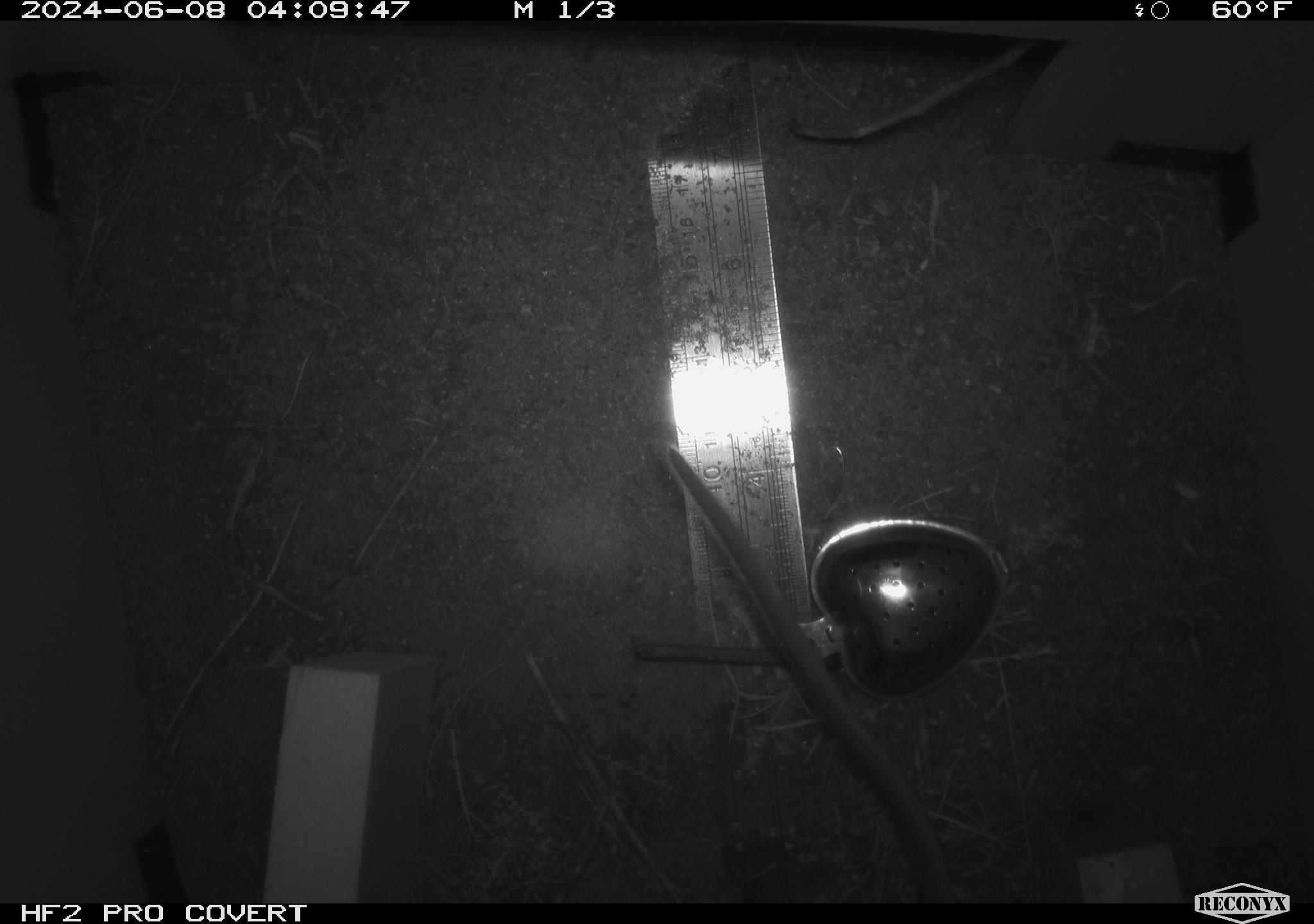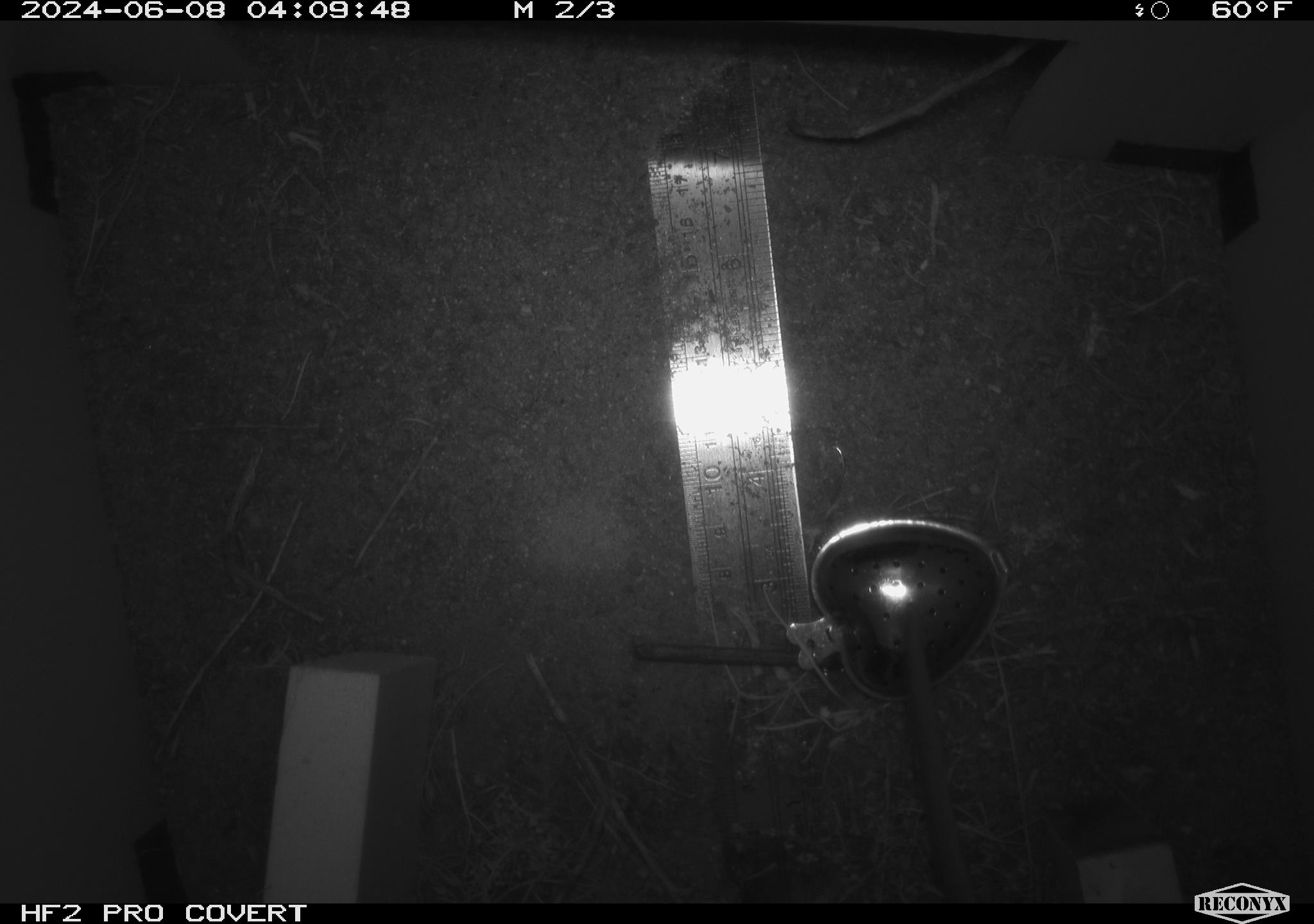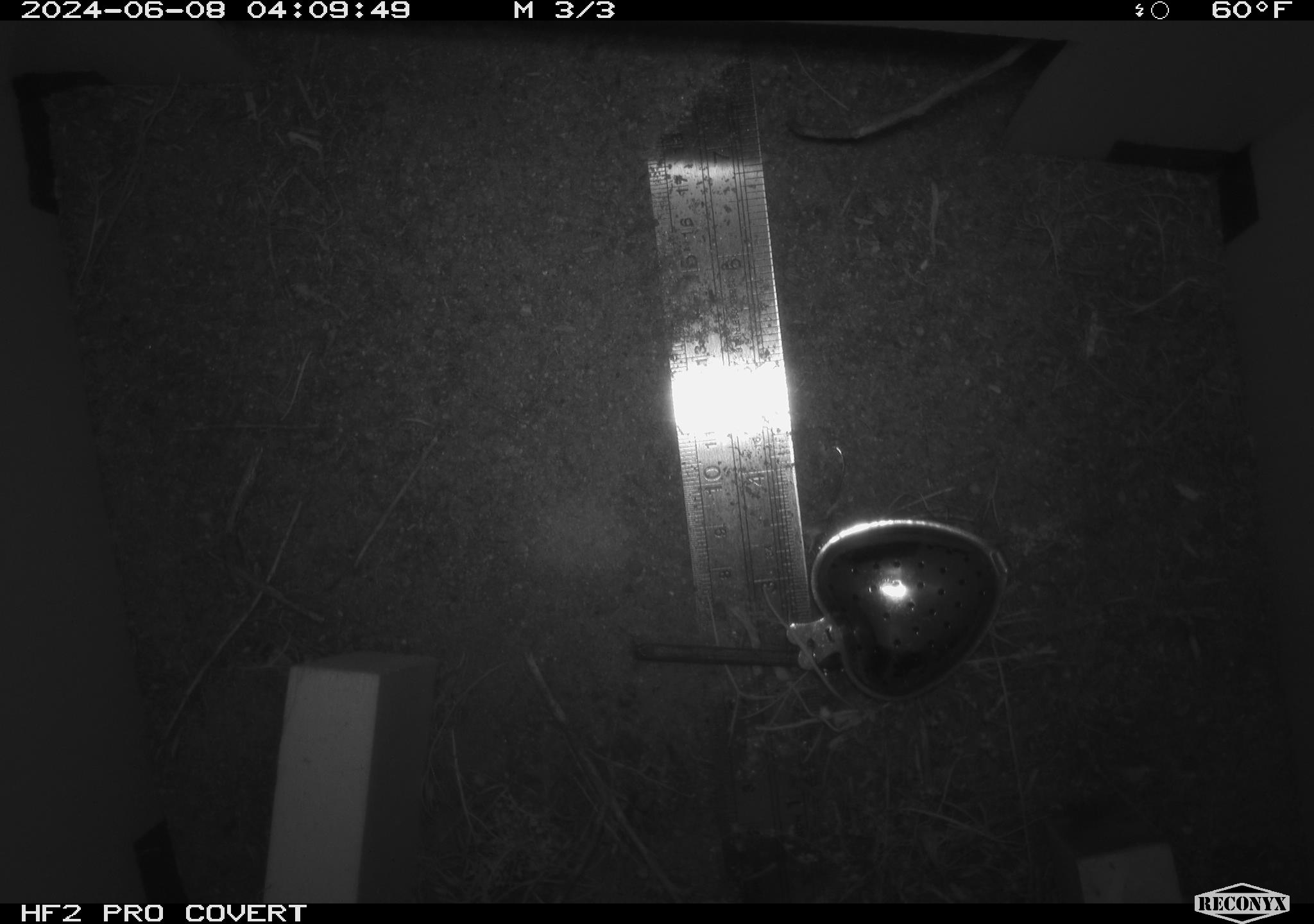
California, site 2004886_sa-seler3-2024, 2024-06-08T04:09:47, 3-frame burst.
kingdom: Animalia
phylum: Chordata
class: Mammalia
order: Rodentia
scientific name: Rodentia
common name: woodrat or rat or mouse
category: woodrat or rat or mouse species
Woodrat or rat or mouse species (woodrat or rat or mouse) (Rodentia).